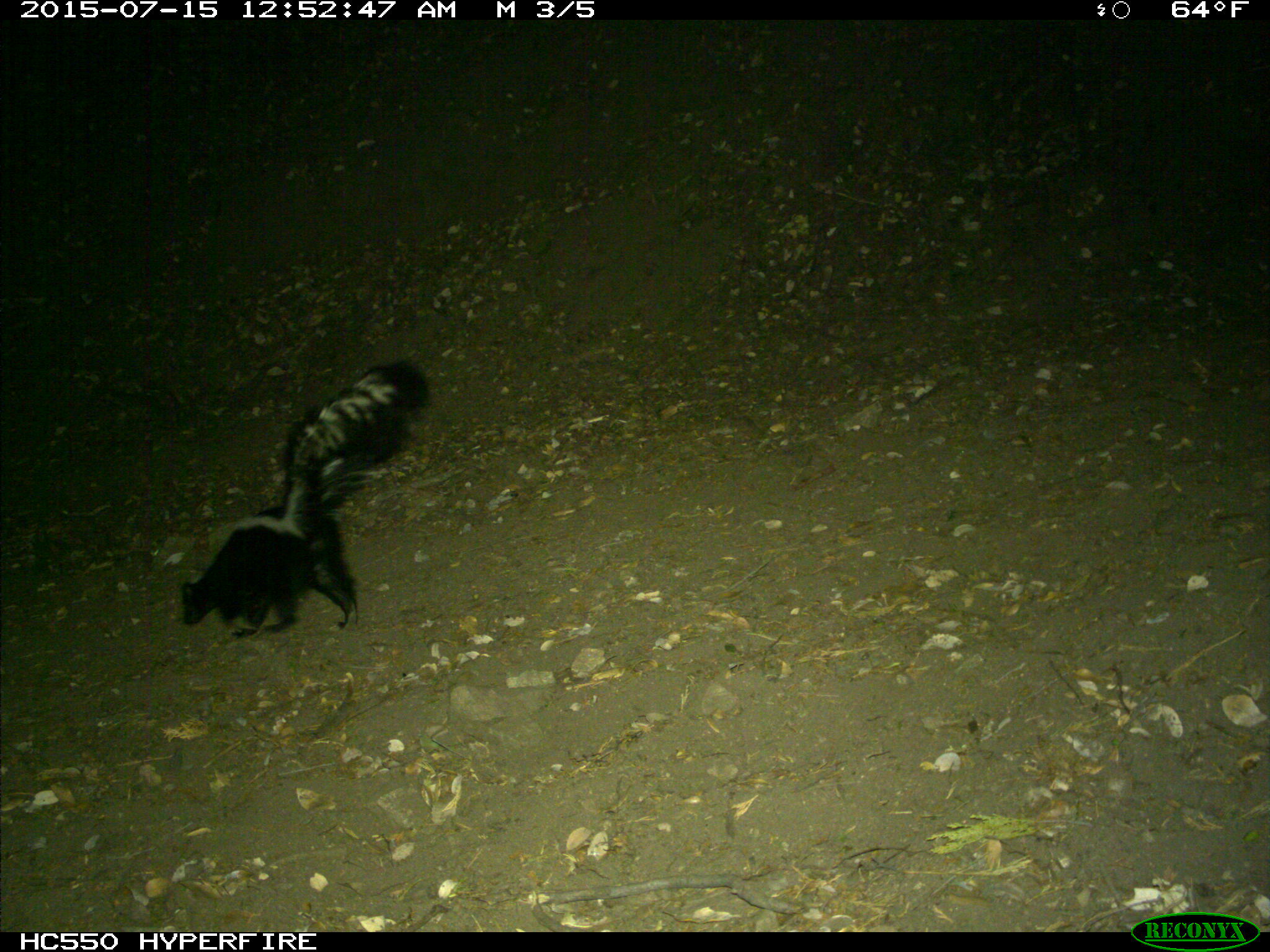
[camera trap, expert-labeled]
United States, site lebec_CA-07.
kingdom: Animalia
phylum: Chordata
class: Mammalia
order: Carnivora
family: Mephitidae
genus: Mephitis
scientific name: Mephitis mephitis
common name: striped skunk